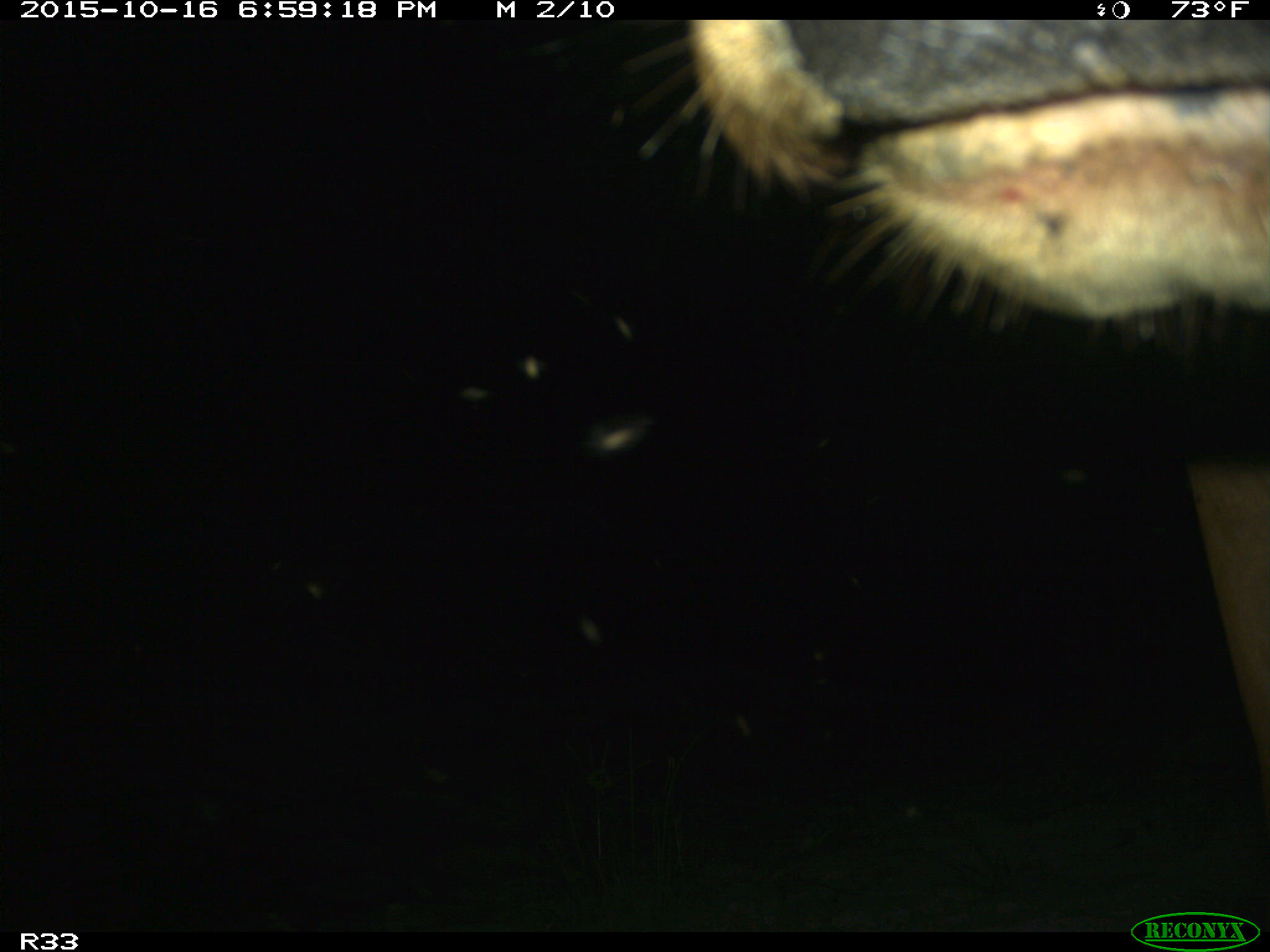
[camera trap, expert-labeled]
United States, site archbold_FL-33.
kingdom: Animalia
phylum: Chordata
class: Mammalia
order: Artiodactyla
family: Bovidae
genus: Bos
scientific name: Bos taurus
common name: domestic cow